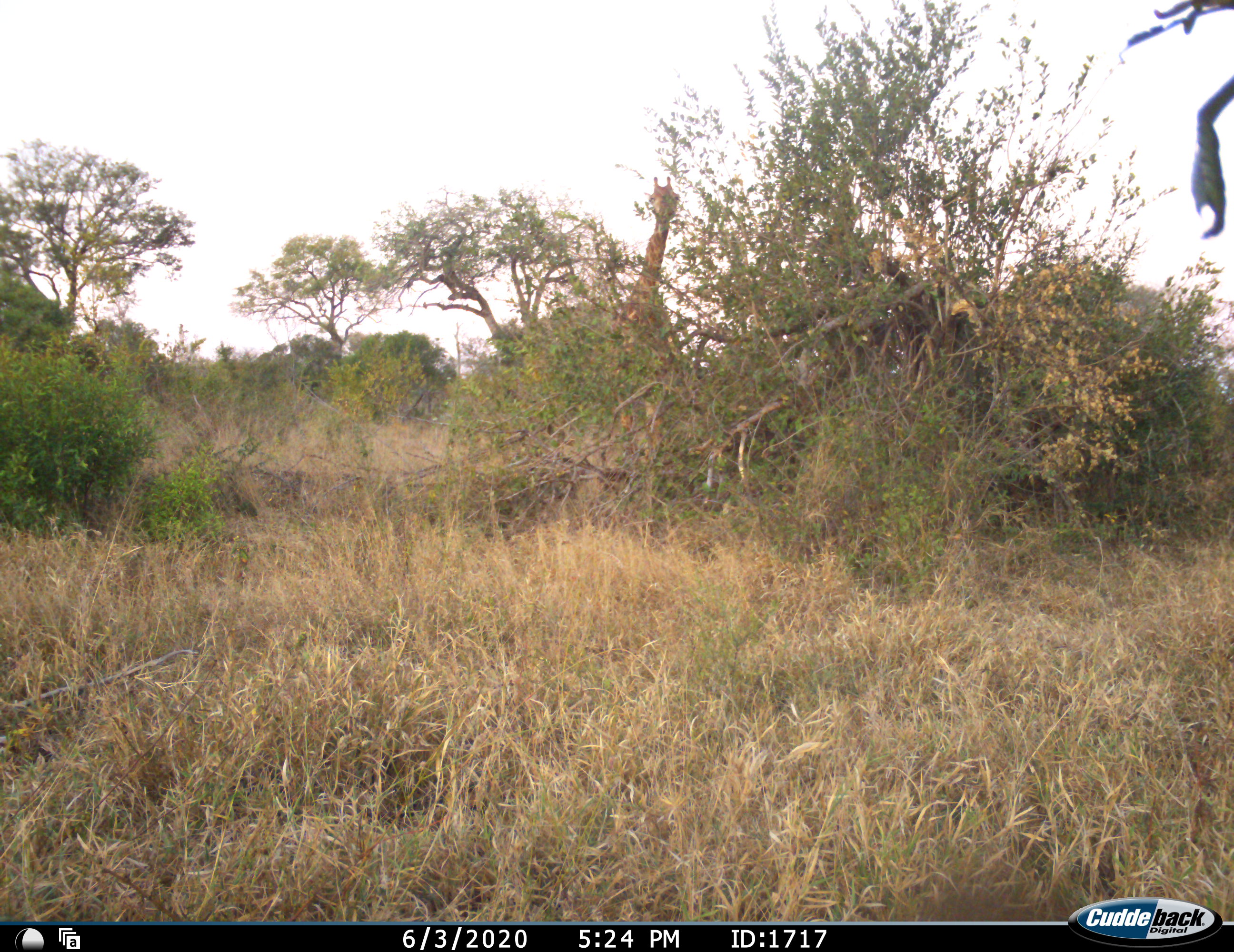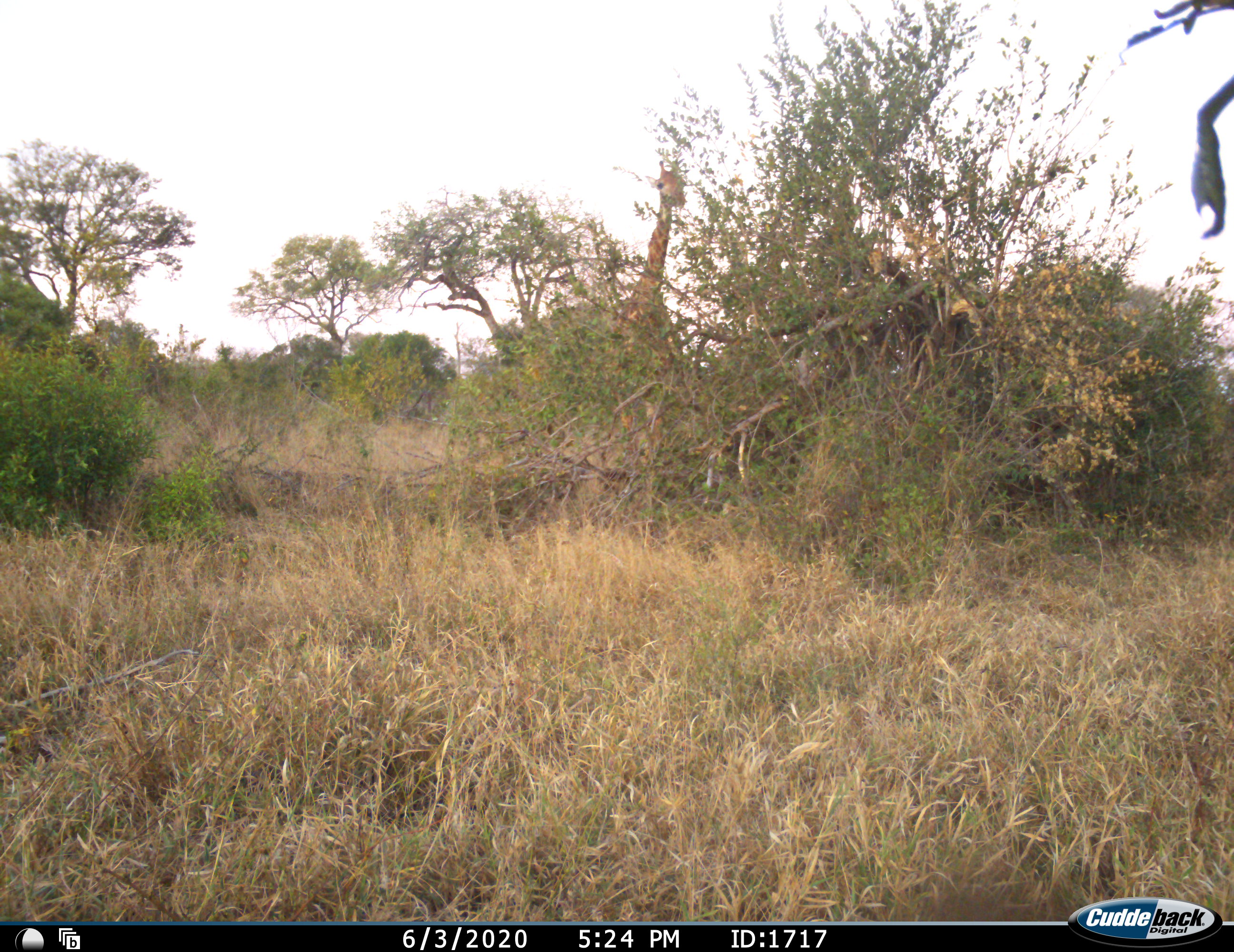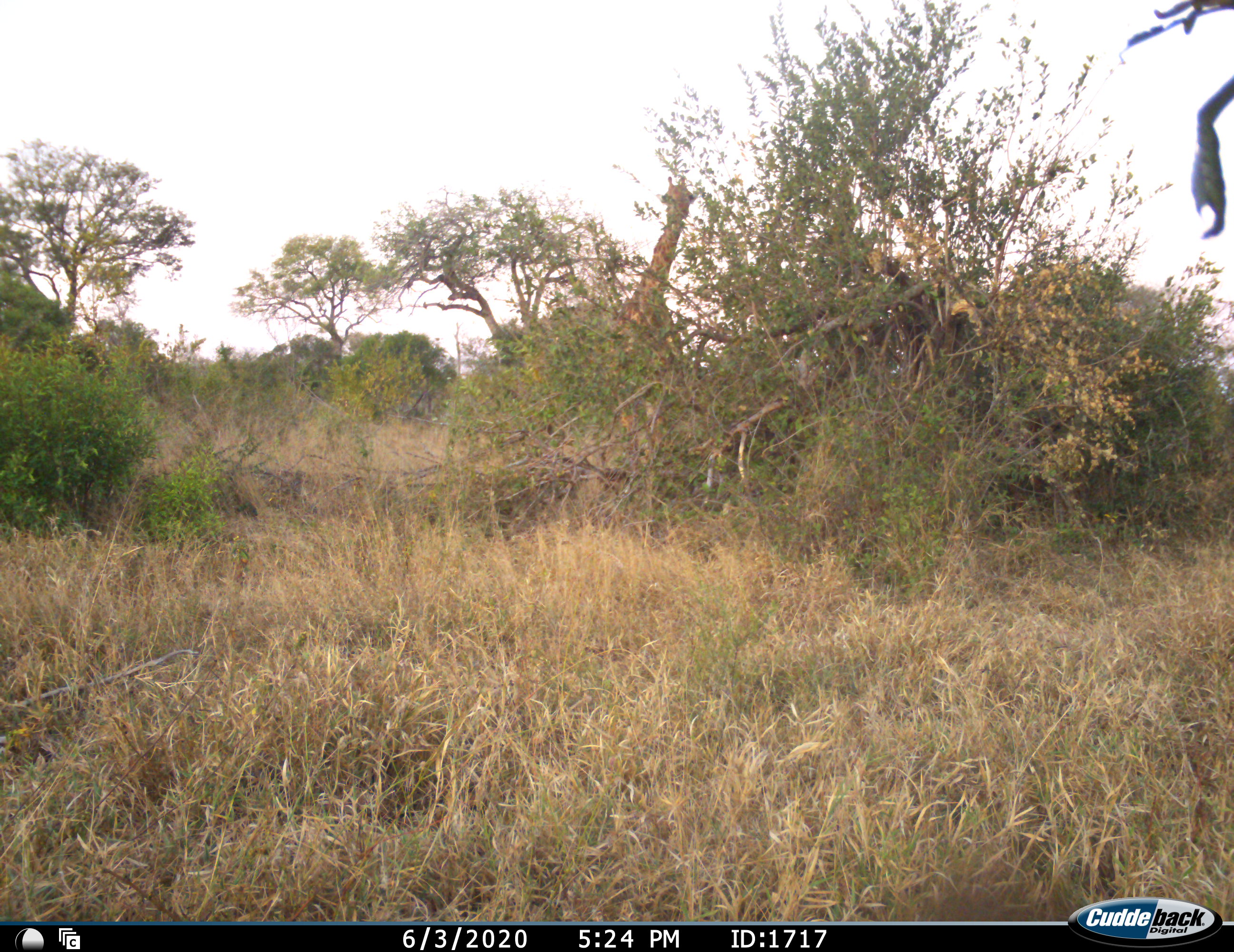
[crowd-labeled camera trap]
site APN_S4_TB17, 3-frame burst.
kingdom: Animalia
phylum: Chordata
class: Mammalia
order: Artiodactyla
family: Giraffidae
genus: Giraffa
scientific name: Giraffa camelopardalis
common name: giraffe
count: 1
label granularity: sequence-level